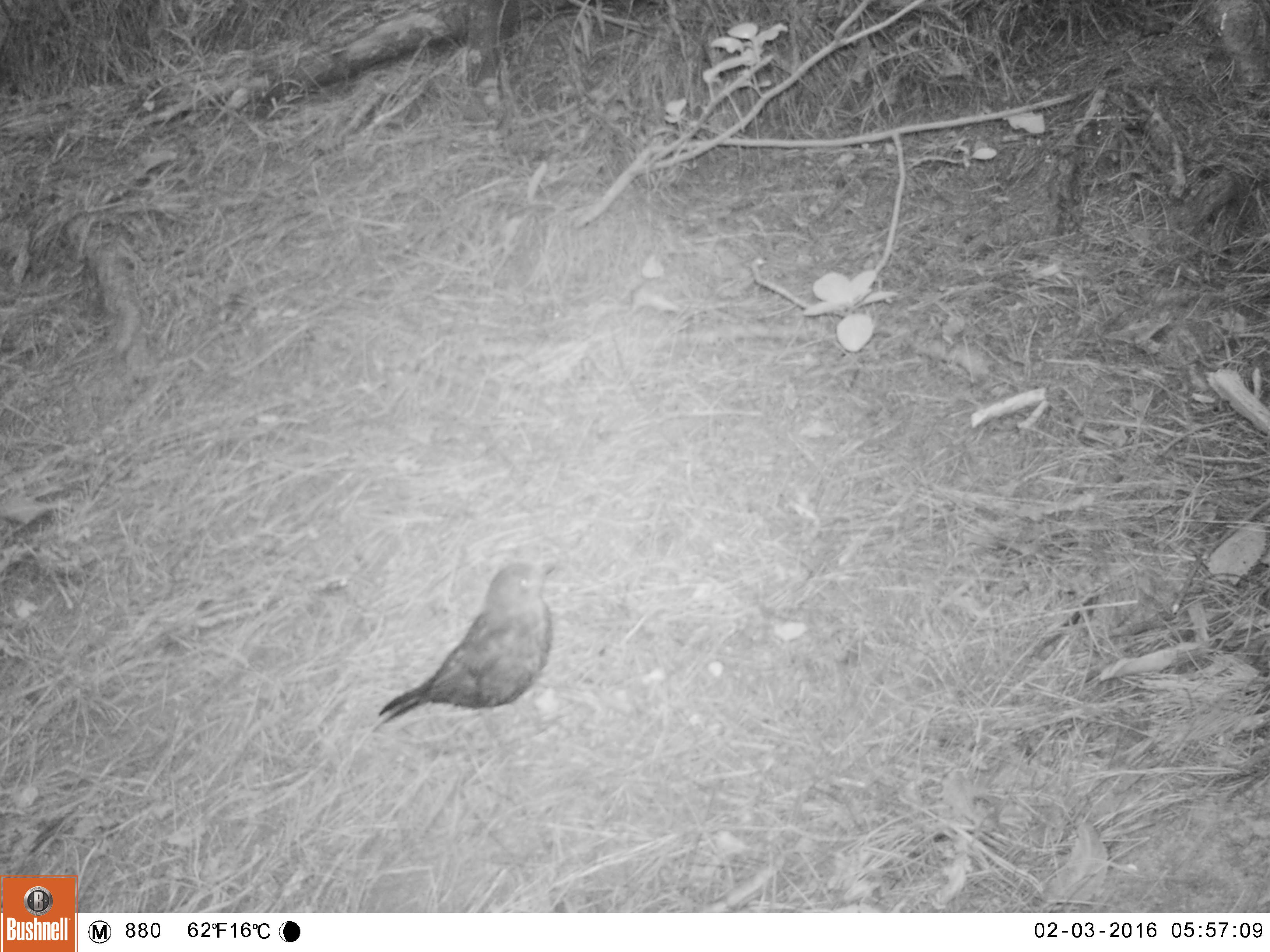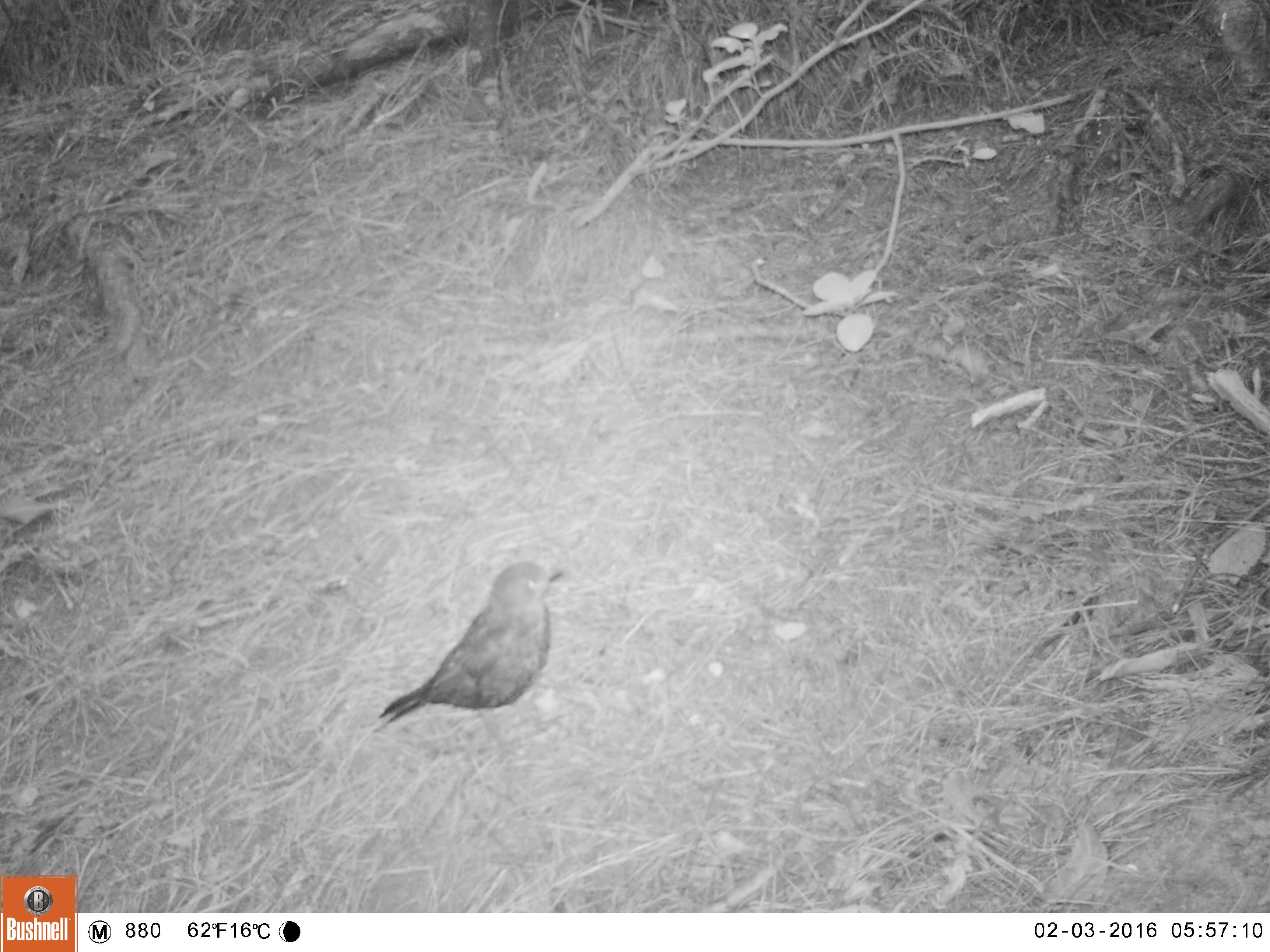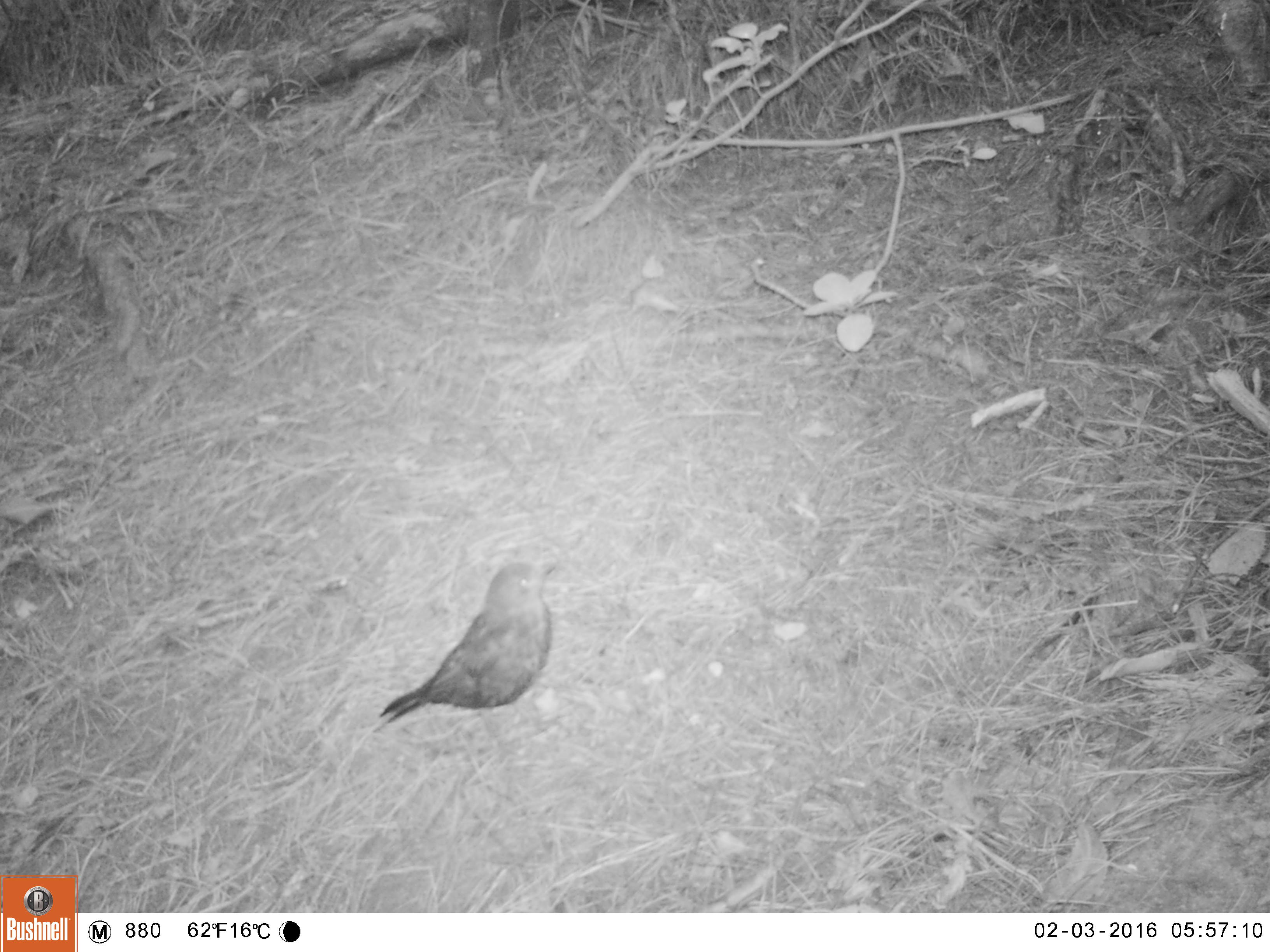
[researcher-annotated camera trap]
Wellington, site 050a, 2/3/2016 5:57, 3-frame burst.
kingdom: Animalia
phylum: Chordata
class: Aves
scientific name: Aves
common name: bird